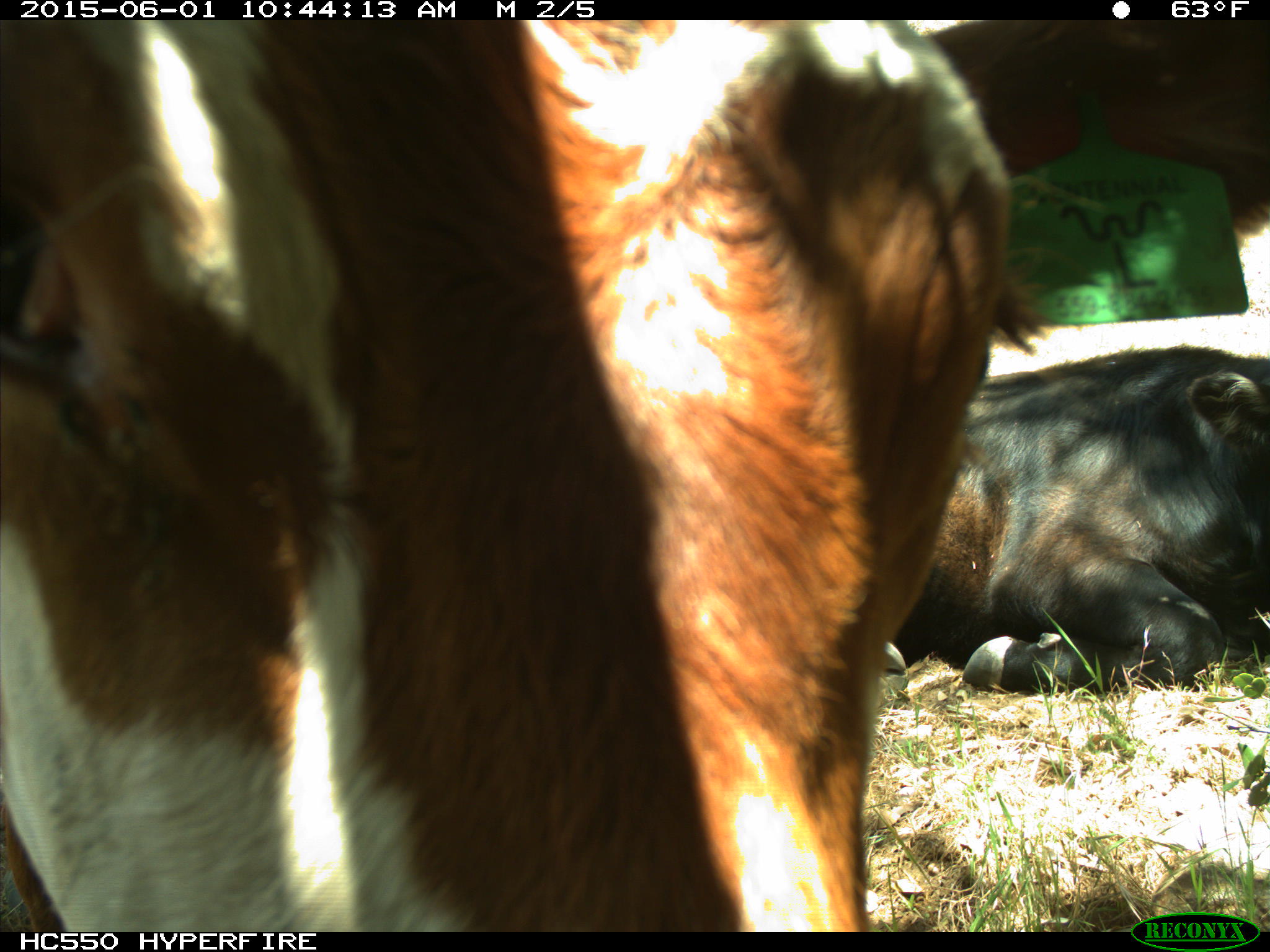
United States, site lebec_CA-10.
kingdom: Animalia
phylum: Chordata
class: Mammalia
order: Artiodactyla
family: Bovidae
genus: Bos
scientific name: Bos taurus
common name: domestic cow